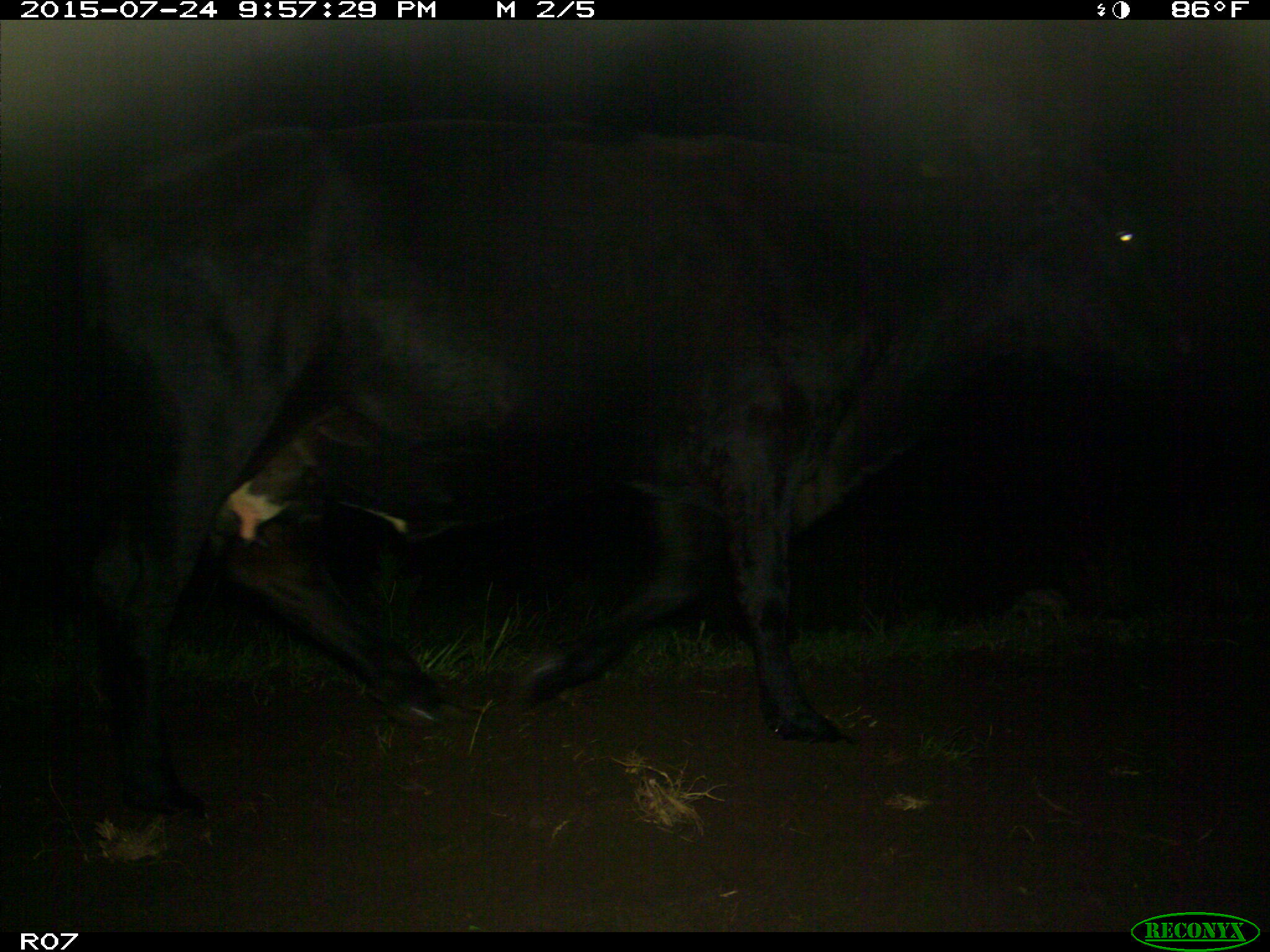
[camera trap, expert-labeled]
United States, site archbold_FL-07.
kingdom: Animalia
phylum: Chordata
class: Mammalia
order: Artiodactyla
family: Bovidae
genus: Bos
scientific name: Bos taurus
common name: domestic cow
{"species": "Bos taurus (domestic cow)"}